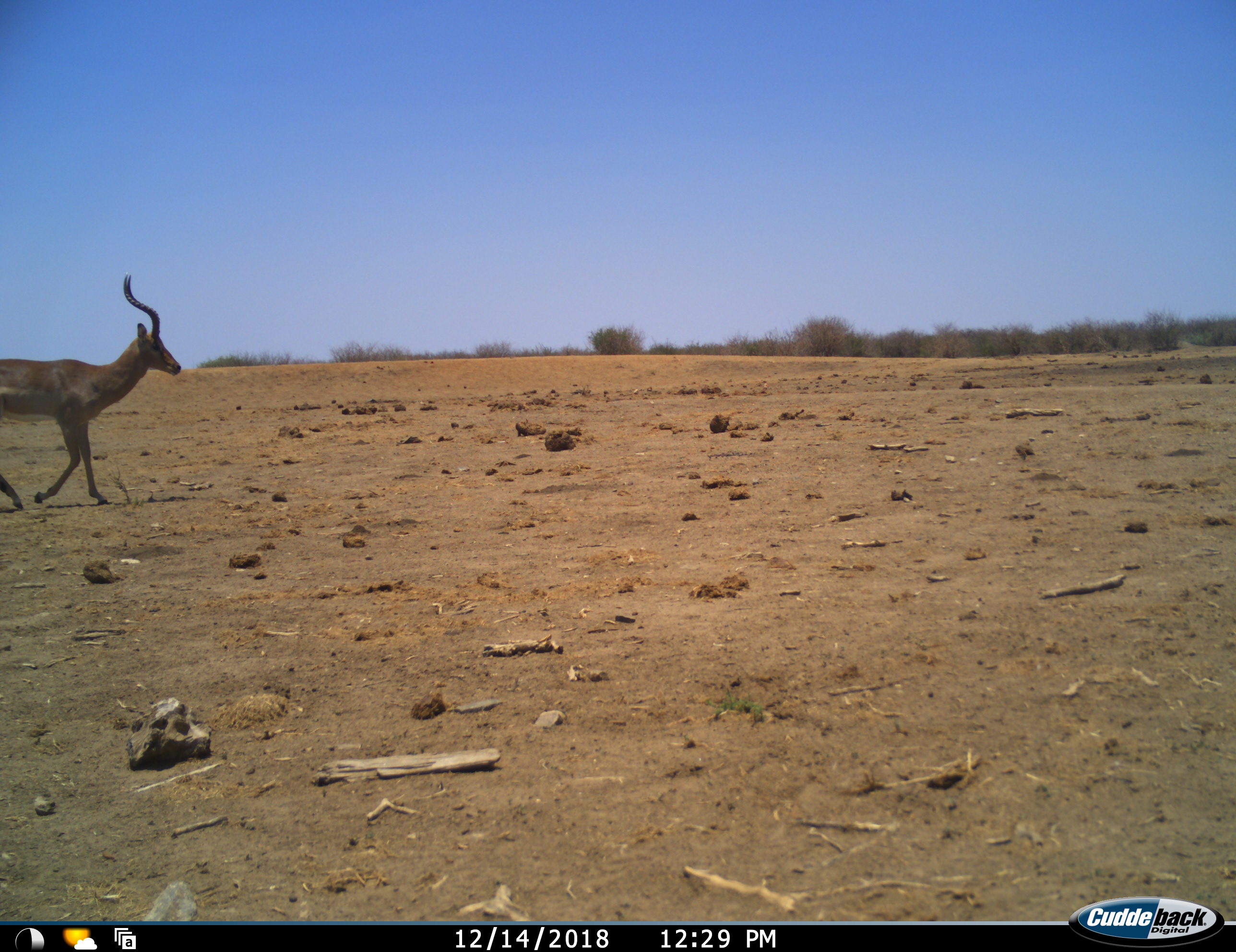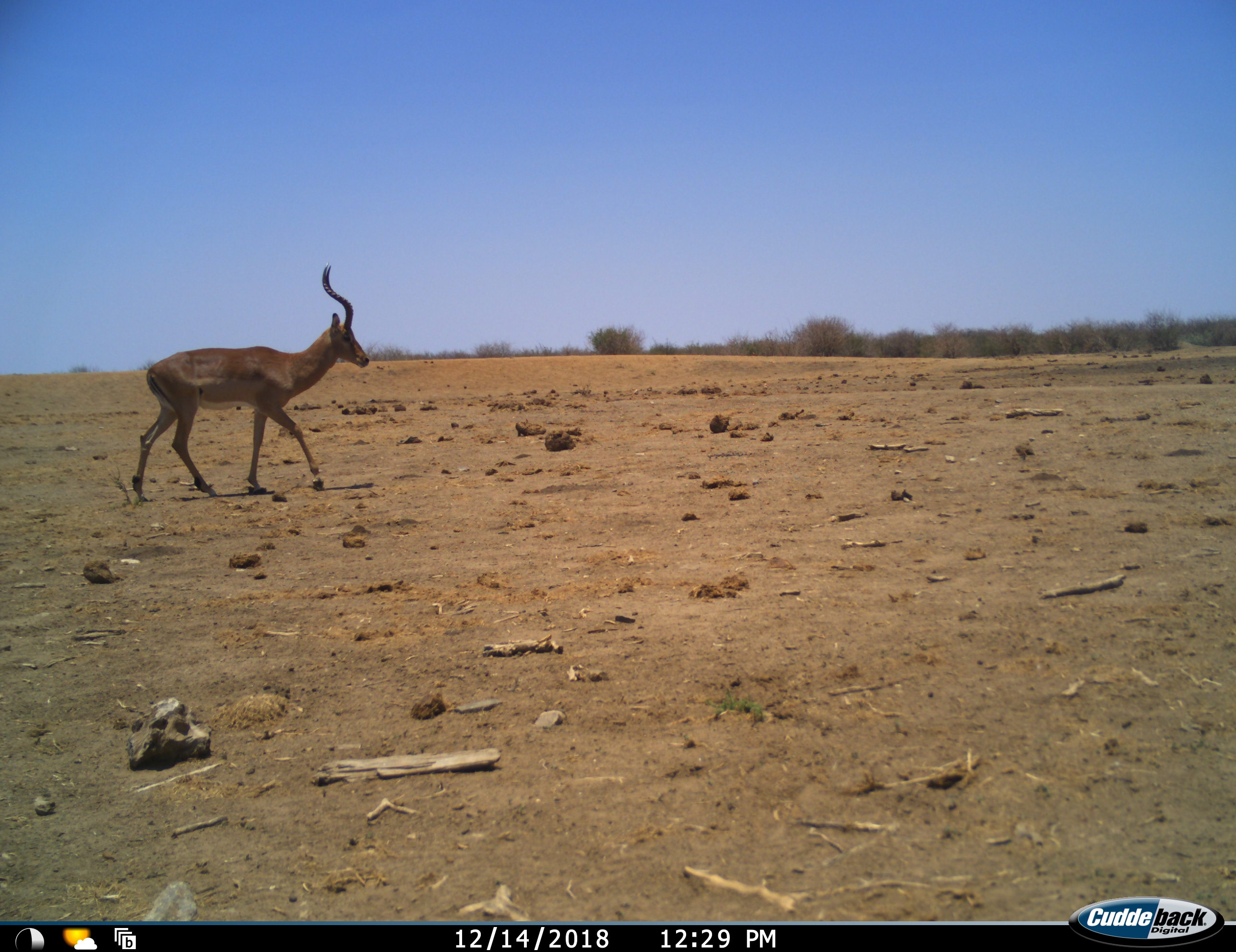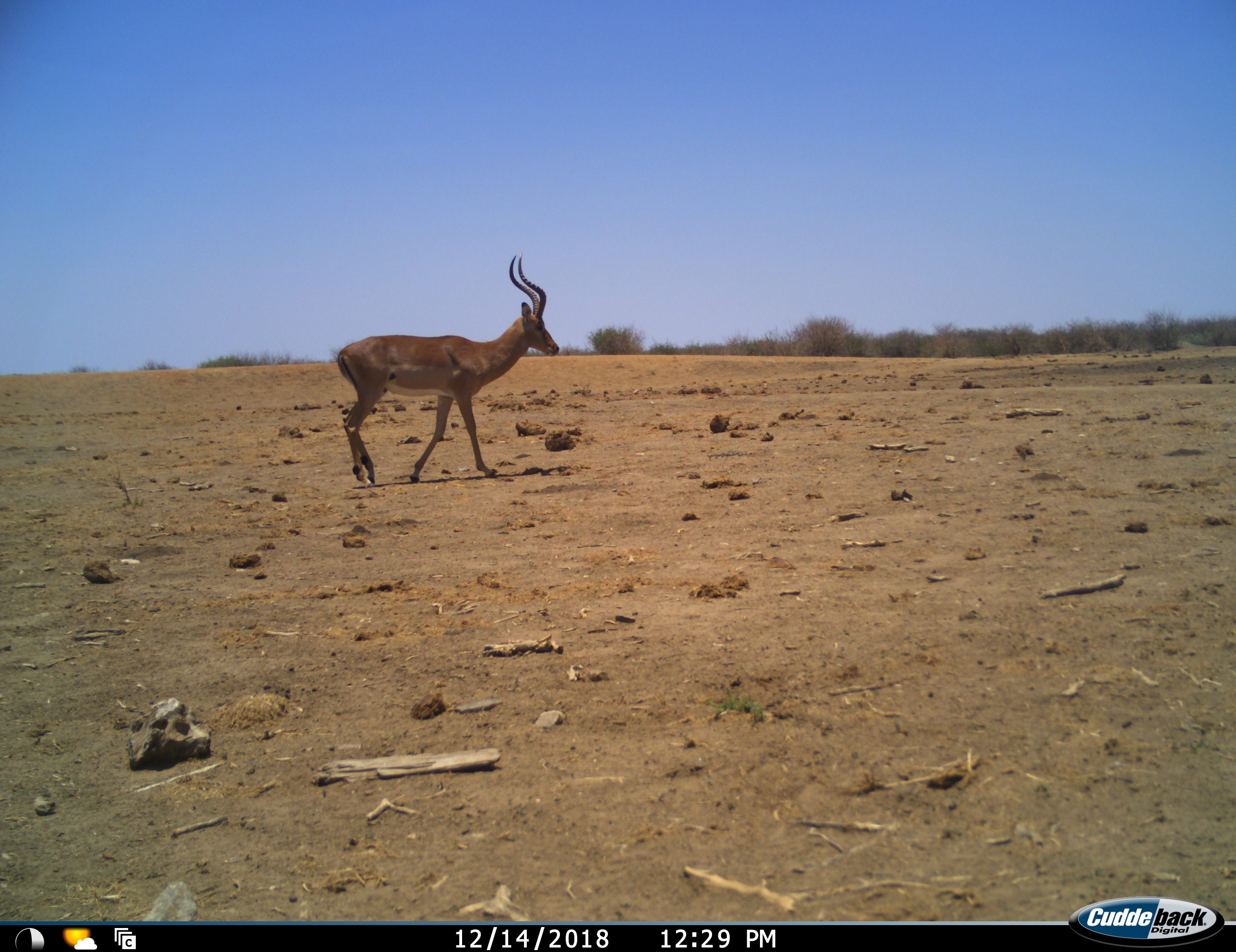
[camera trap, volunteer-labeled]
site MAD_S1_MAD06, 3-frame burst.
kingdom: Animalia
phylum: Chordata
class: Mammalia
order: Artiodactyla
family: Bovidae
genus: Aepyceros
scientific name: Aepyceros melampus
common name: impala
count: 1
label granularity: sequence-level